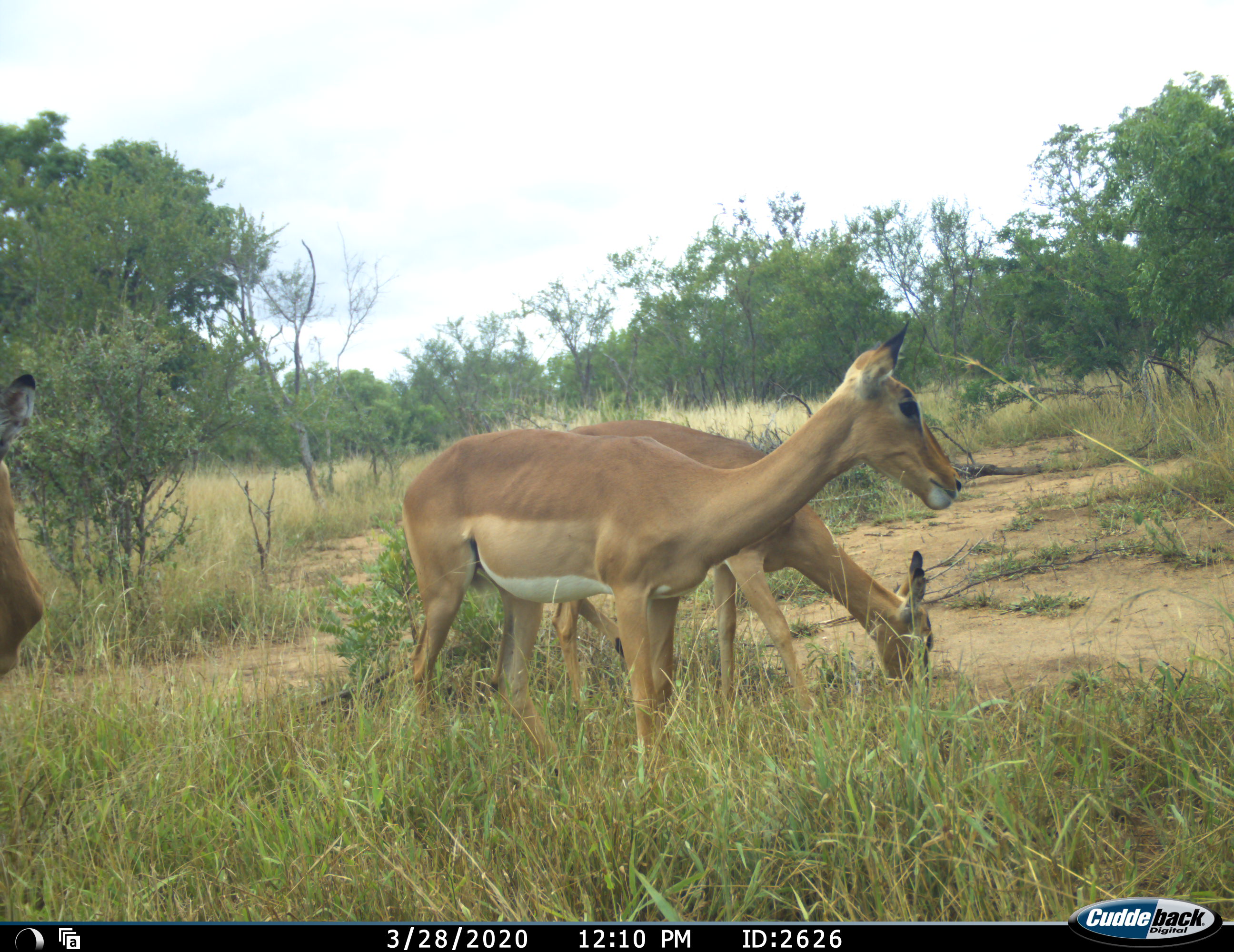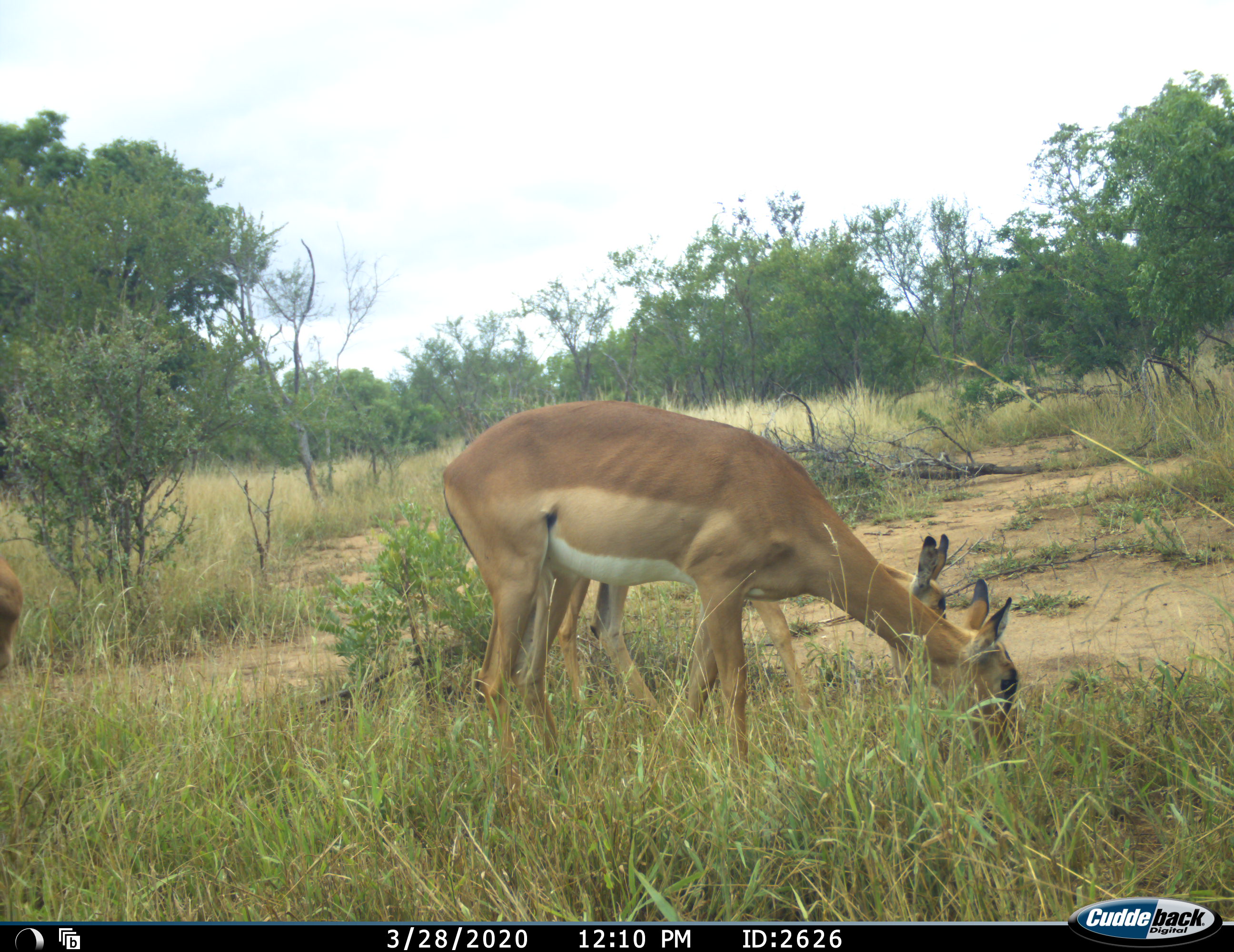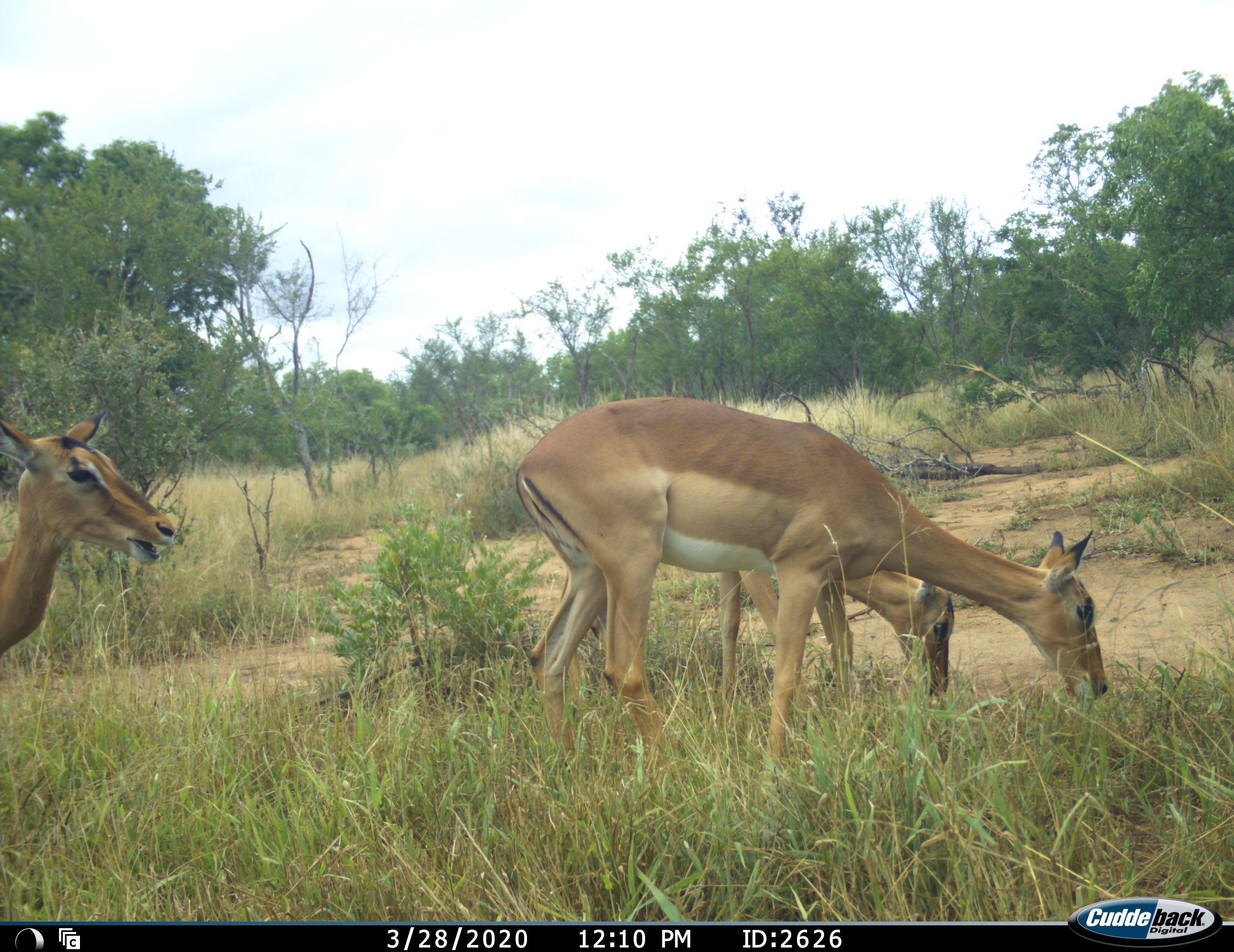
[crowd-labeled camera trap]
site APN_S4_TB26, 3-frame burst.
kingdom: Animalia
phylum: Chordata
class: Mammalia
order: Artiodactyla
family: Bovidae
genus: Aepyceros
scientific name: Aepyceros melampus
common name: impala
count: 3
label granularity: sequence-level